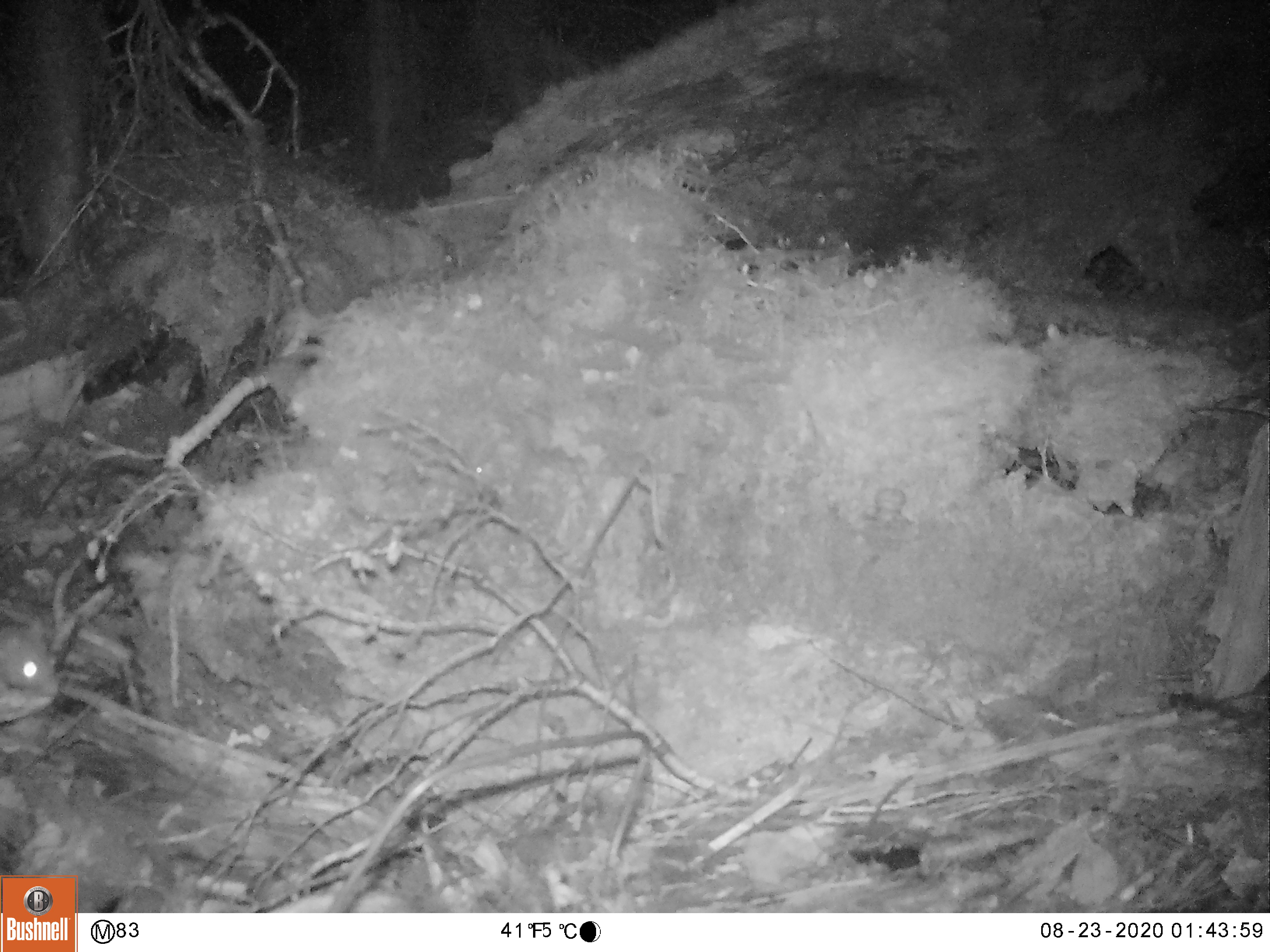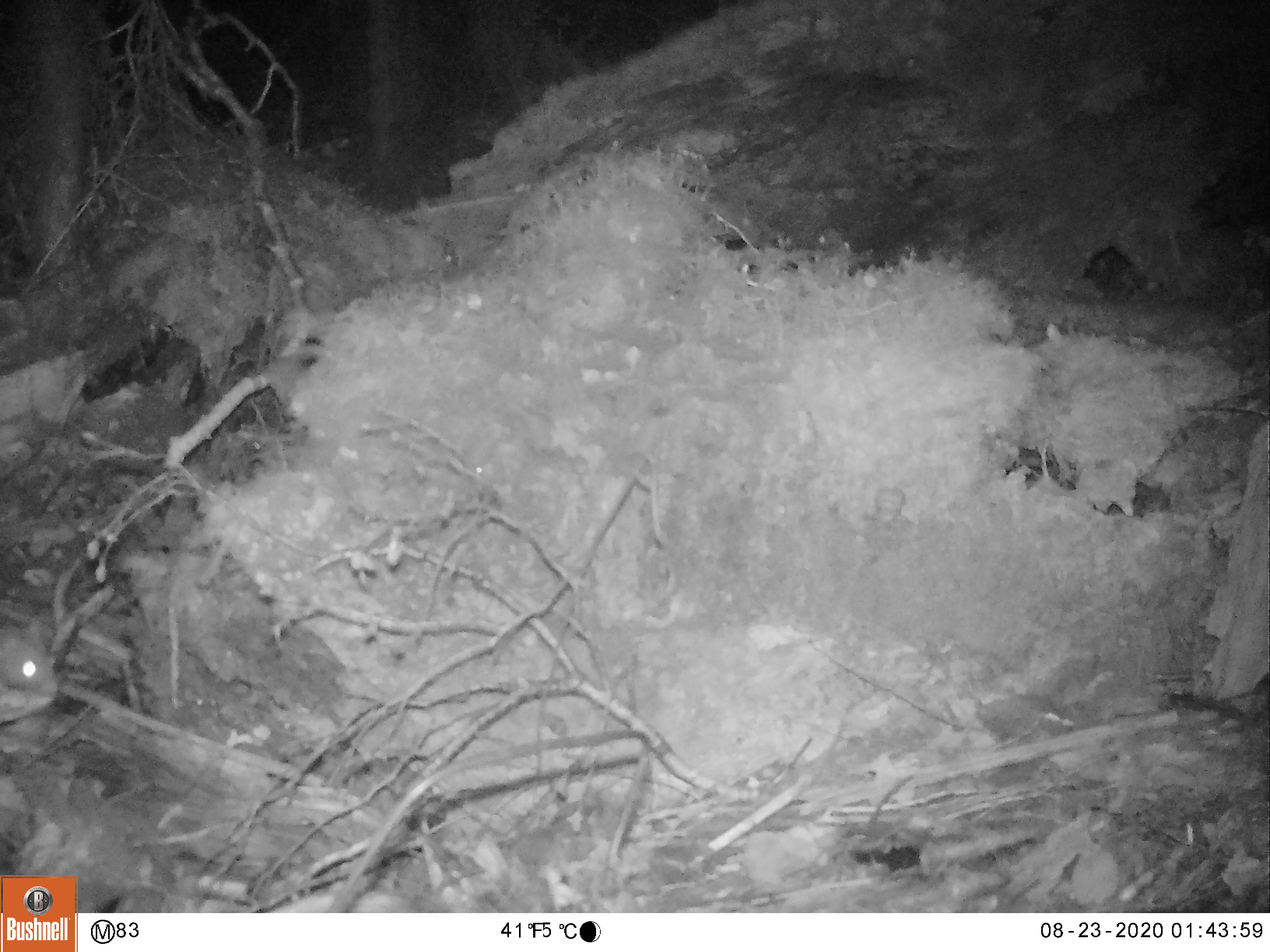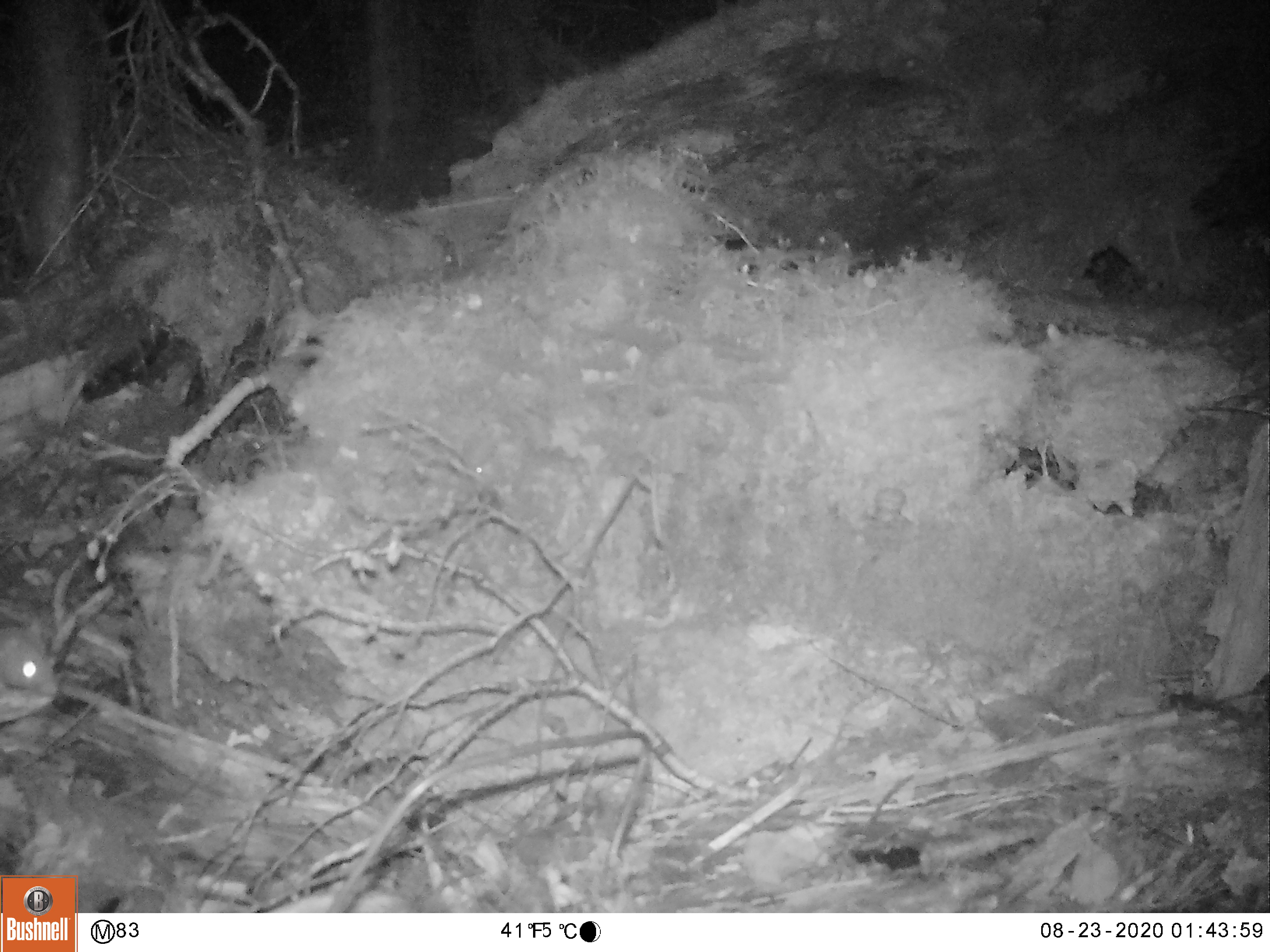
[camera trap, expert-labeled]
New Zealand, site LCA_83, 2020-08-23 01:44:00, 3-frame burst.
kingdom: Animalia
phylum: Chordata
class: Mammalia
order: Rodentia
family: Muridae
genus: Rattus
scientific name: Rattus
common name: rat